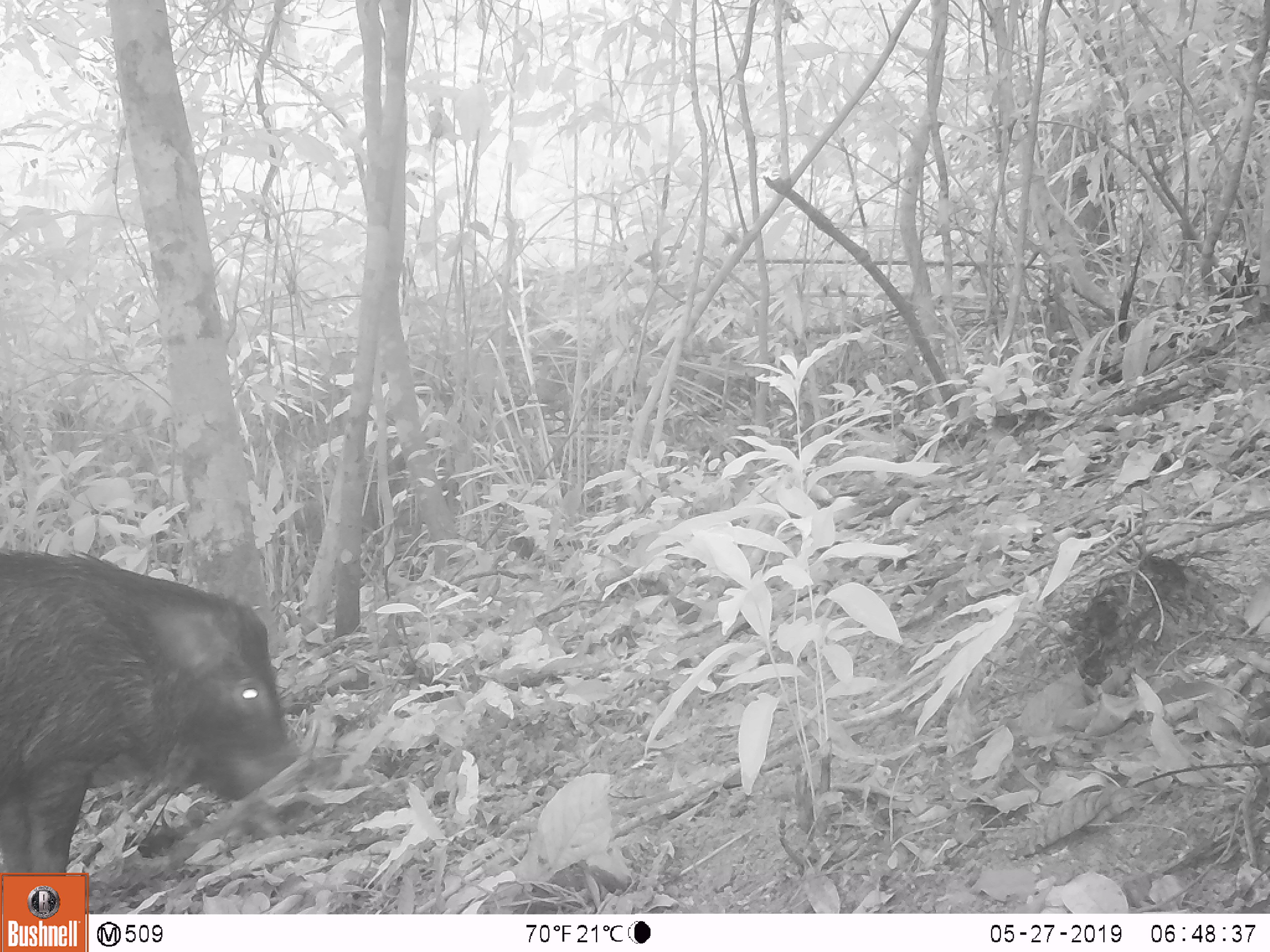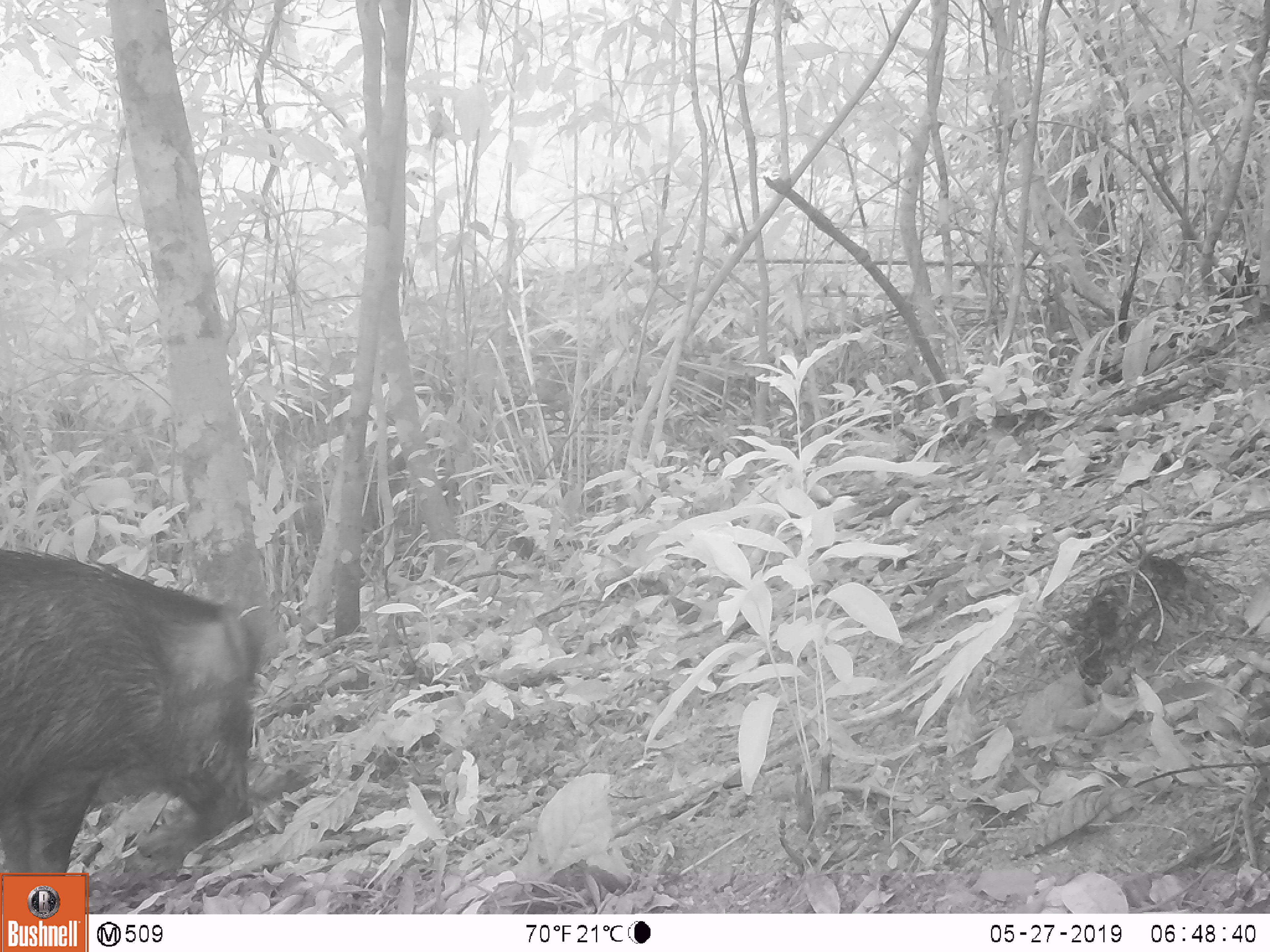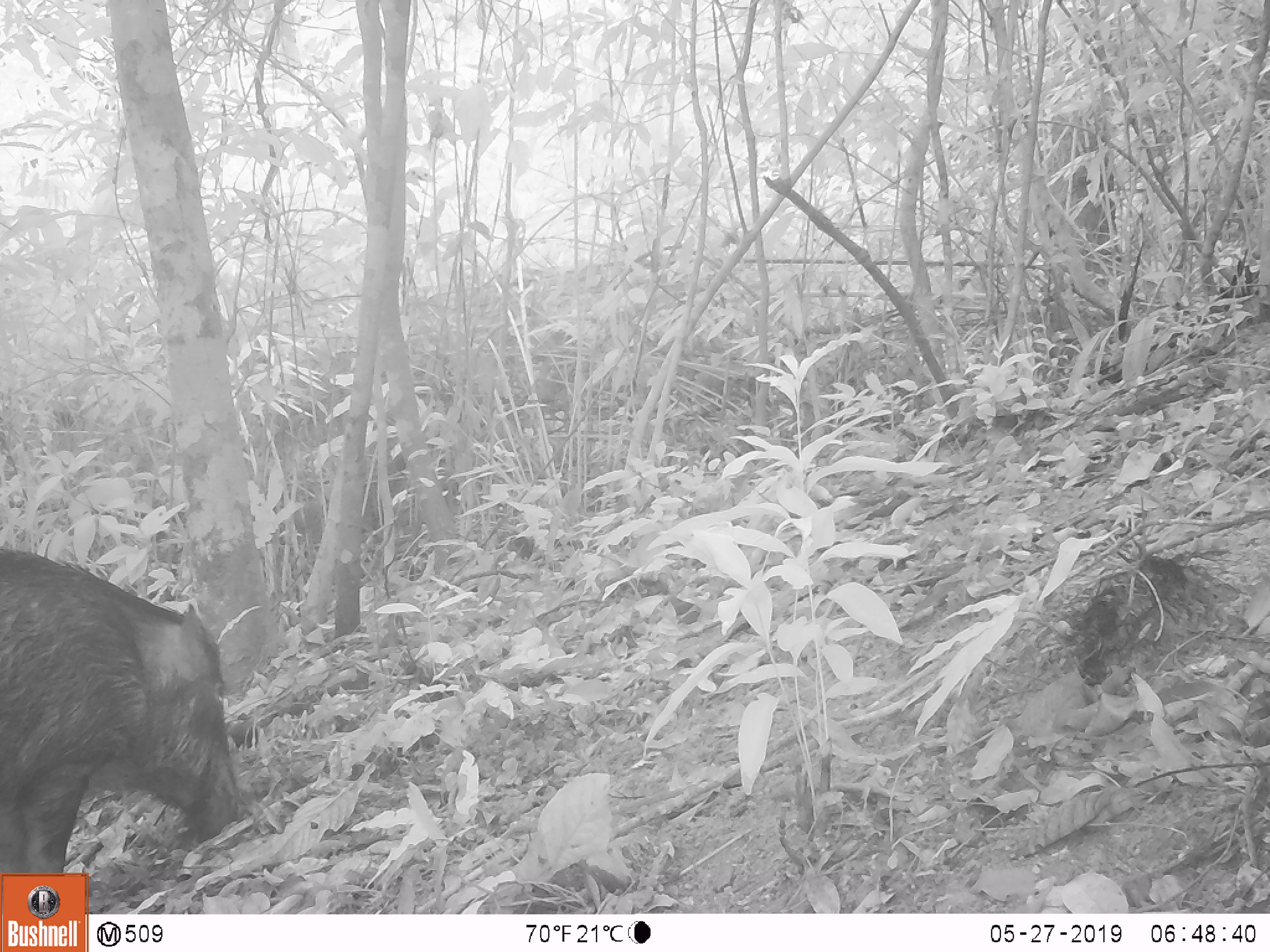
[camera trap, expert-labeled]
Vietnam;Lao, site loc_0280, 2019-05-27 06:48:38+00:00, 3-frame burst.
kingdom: Animalia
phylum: Chordata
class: Mammalia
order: Artiodactyla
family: Suidae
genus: Sus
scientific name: Sus scrofa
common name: eurasian wild pig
Eurasian wild pig (Sus scrofa). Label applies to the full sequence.